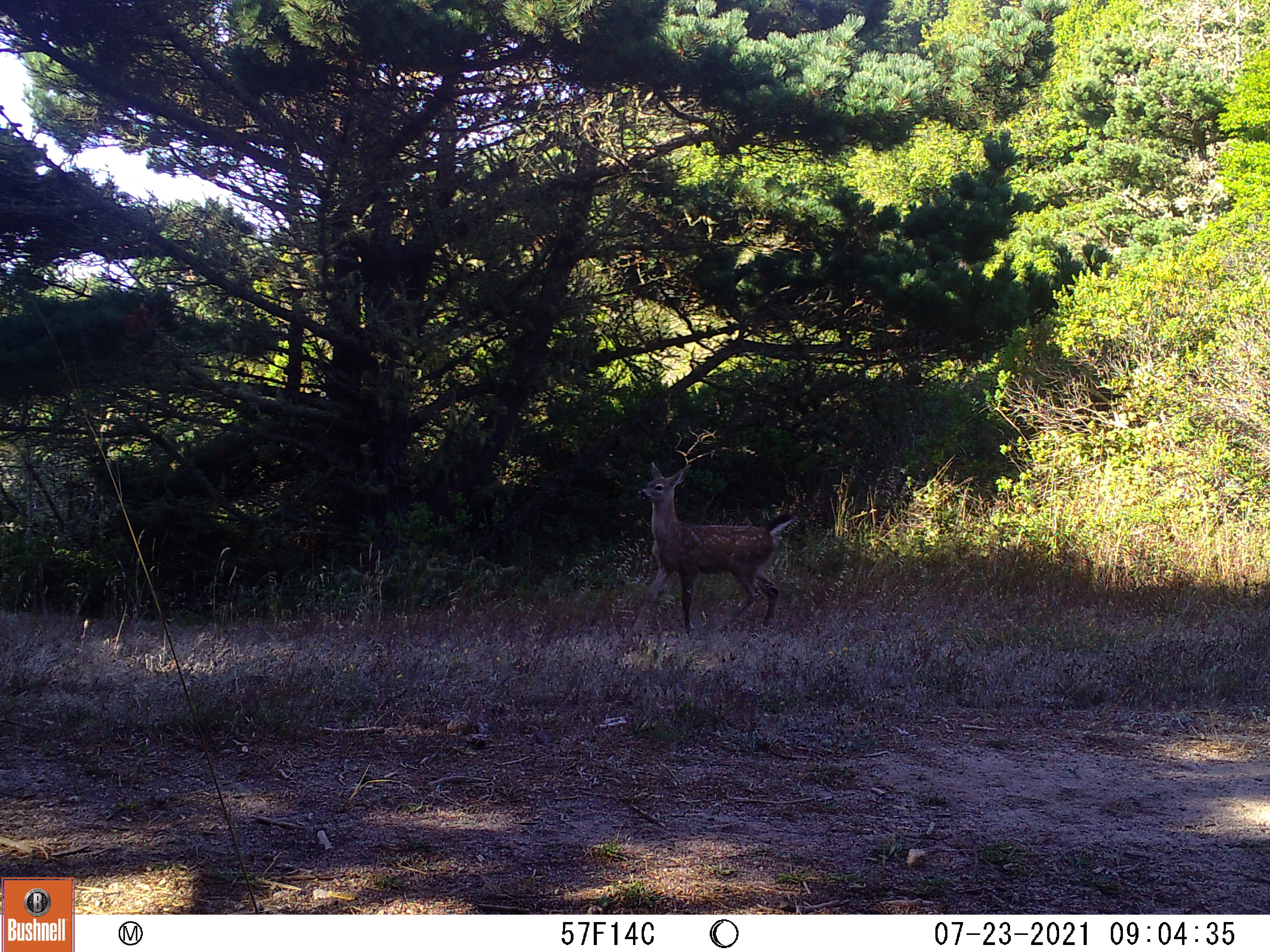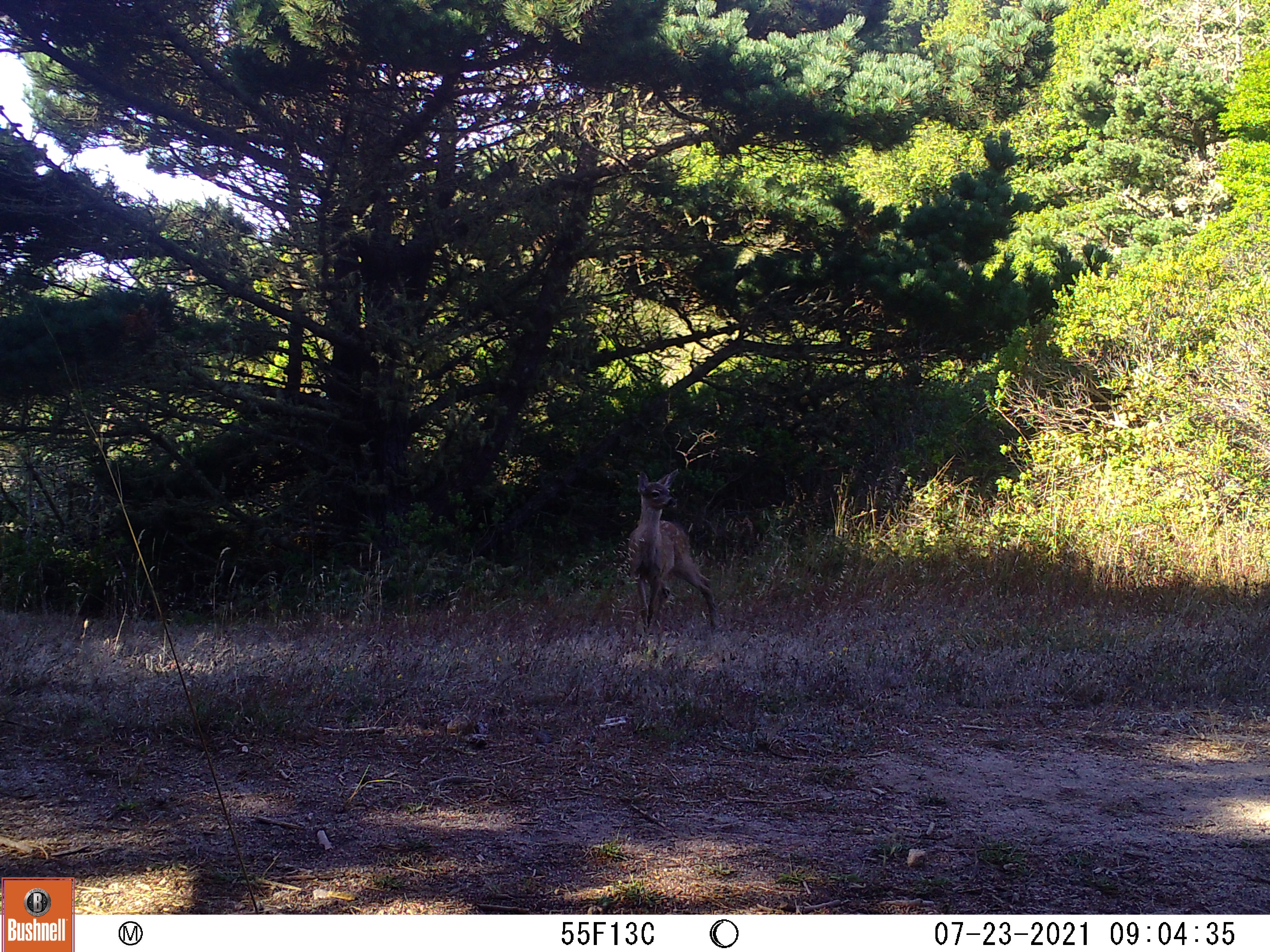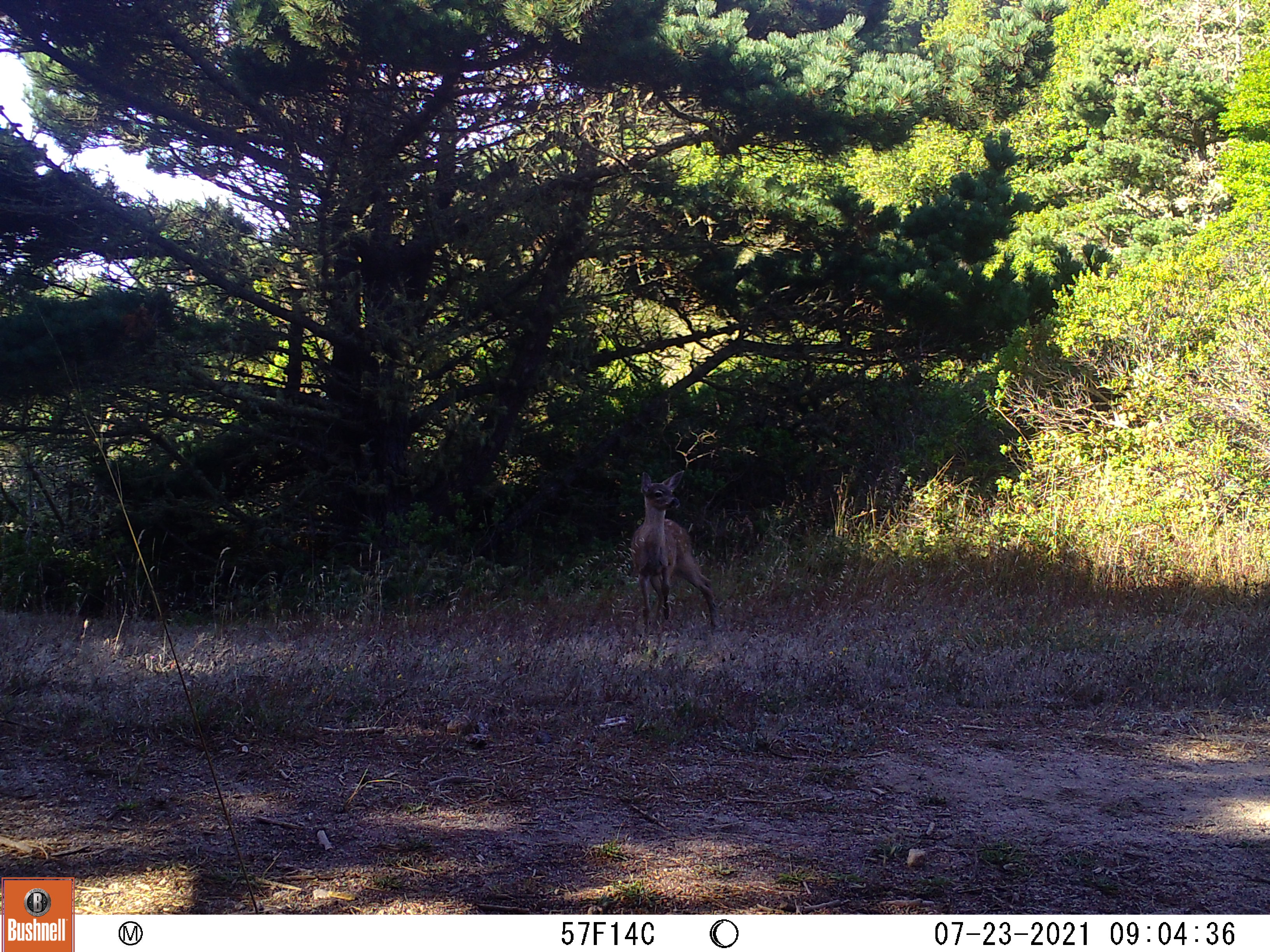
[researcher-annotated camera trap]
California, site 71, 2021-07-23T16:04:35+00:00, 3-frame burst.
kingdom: Animalia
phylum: Chordata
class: Mammalia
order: Artiodactyla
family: Cervidae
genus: Odocoileus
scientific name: Odocoileus hemionus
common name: mule deer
Mule deer (Odocoileus hemionus).